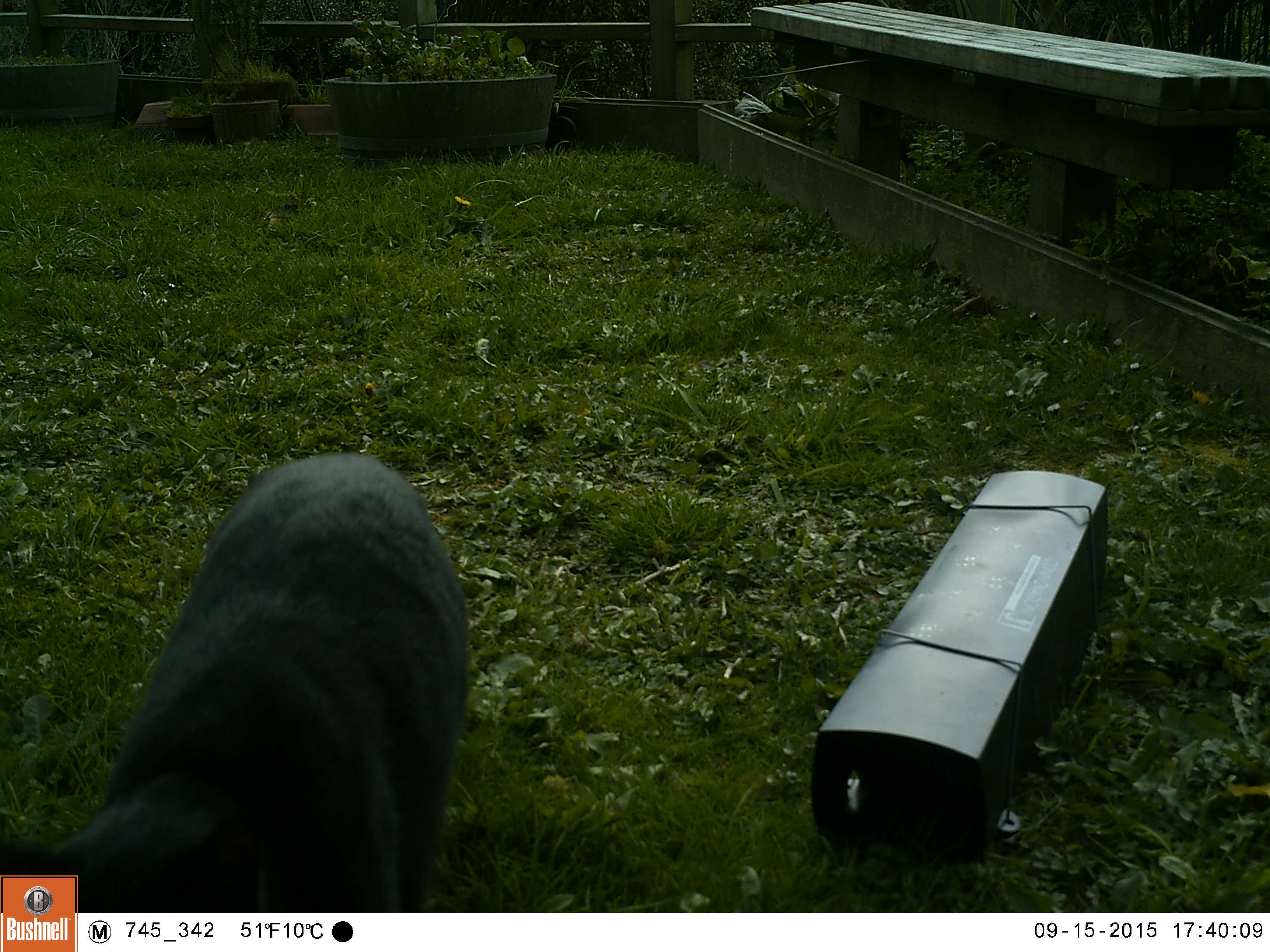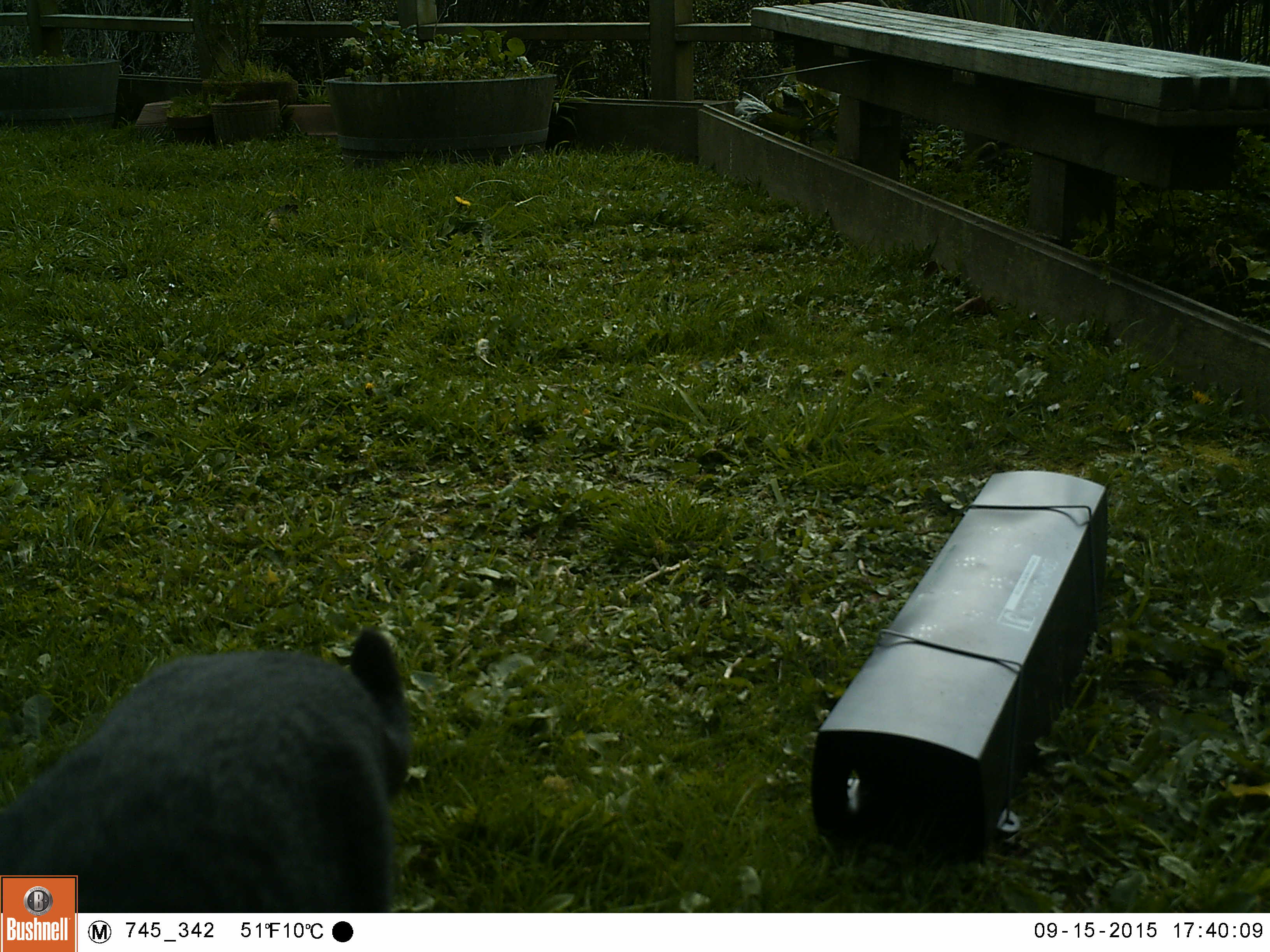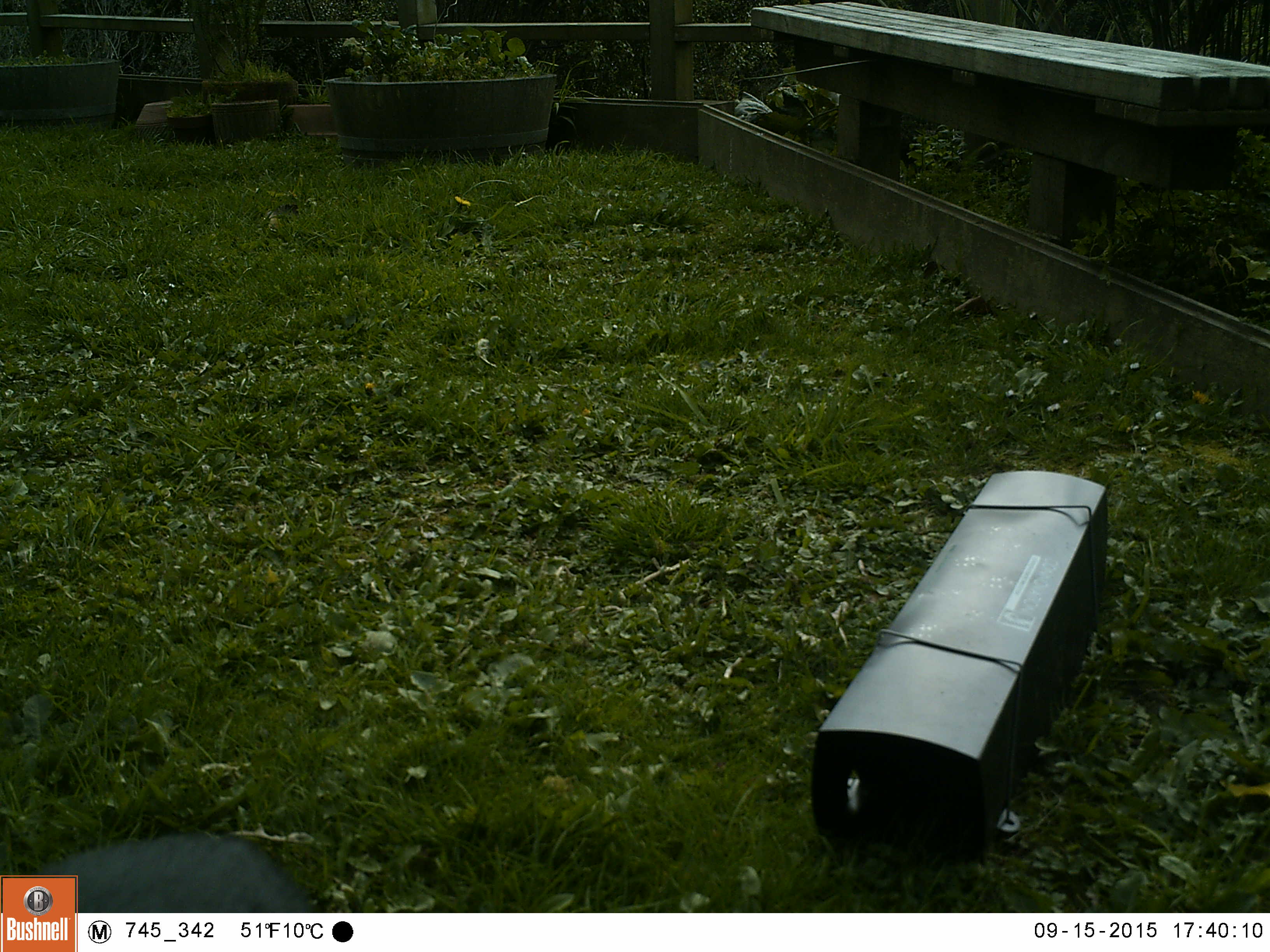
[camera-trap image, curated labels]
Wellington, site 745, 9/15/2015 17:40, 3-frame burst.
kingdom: Animalia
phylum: Chordata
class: Mammalia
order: Carnivora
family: Felidae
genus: Felis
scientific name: Felis catus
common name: cat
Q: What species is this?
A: Cat (Felis catus).